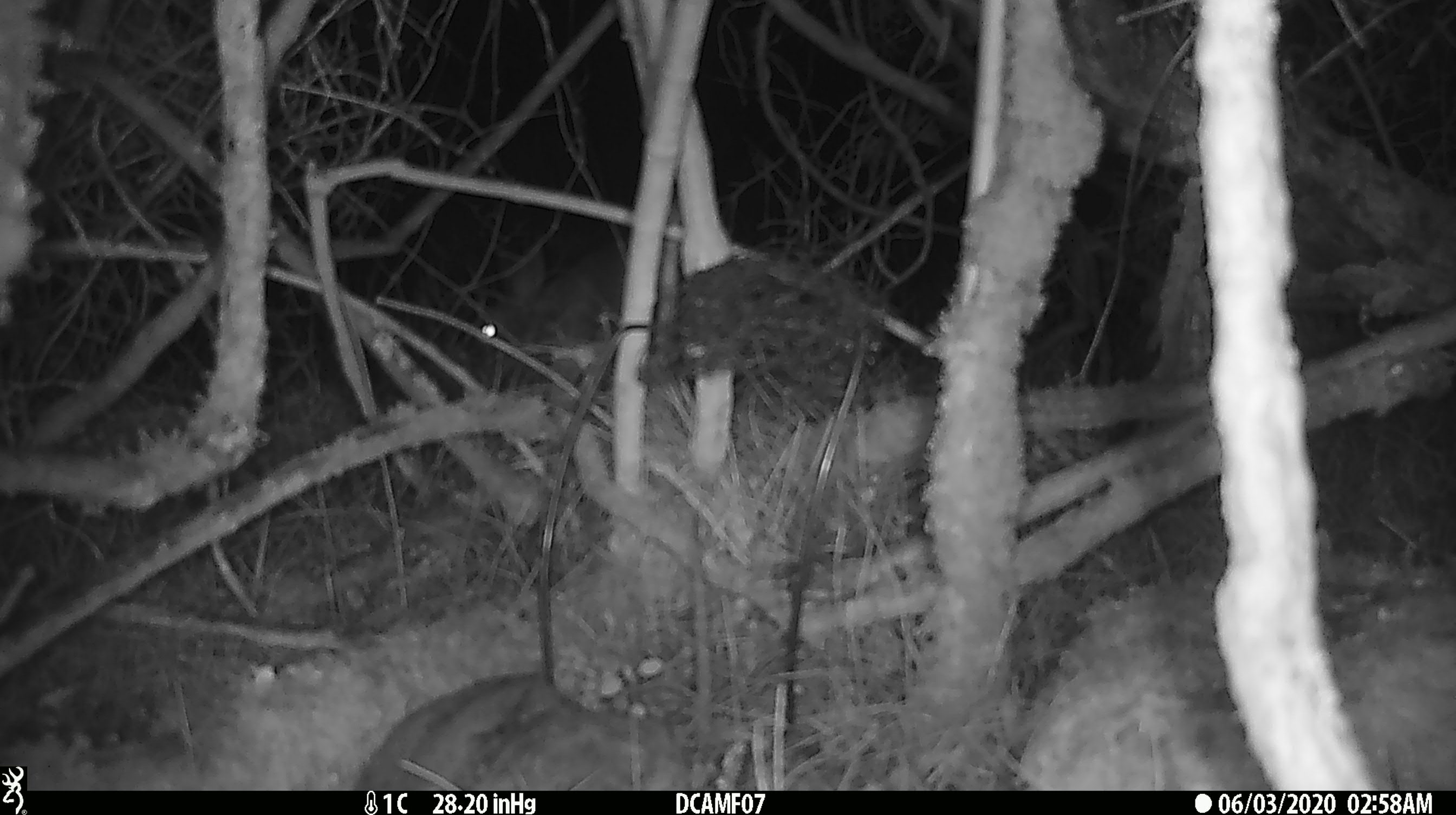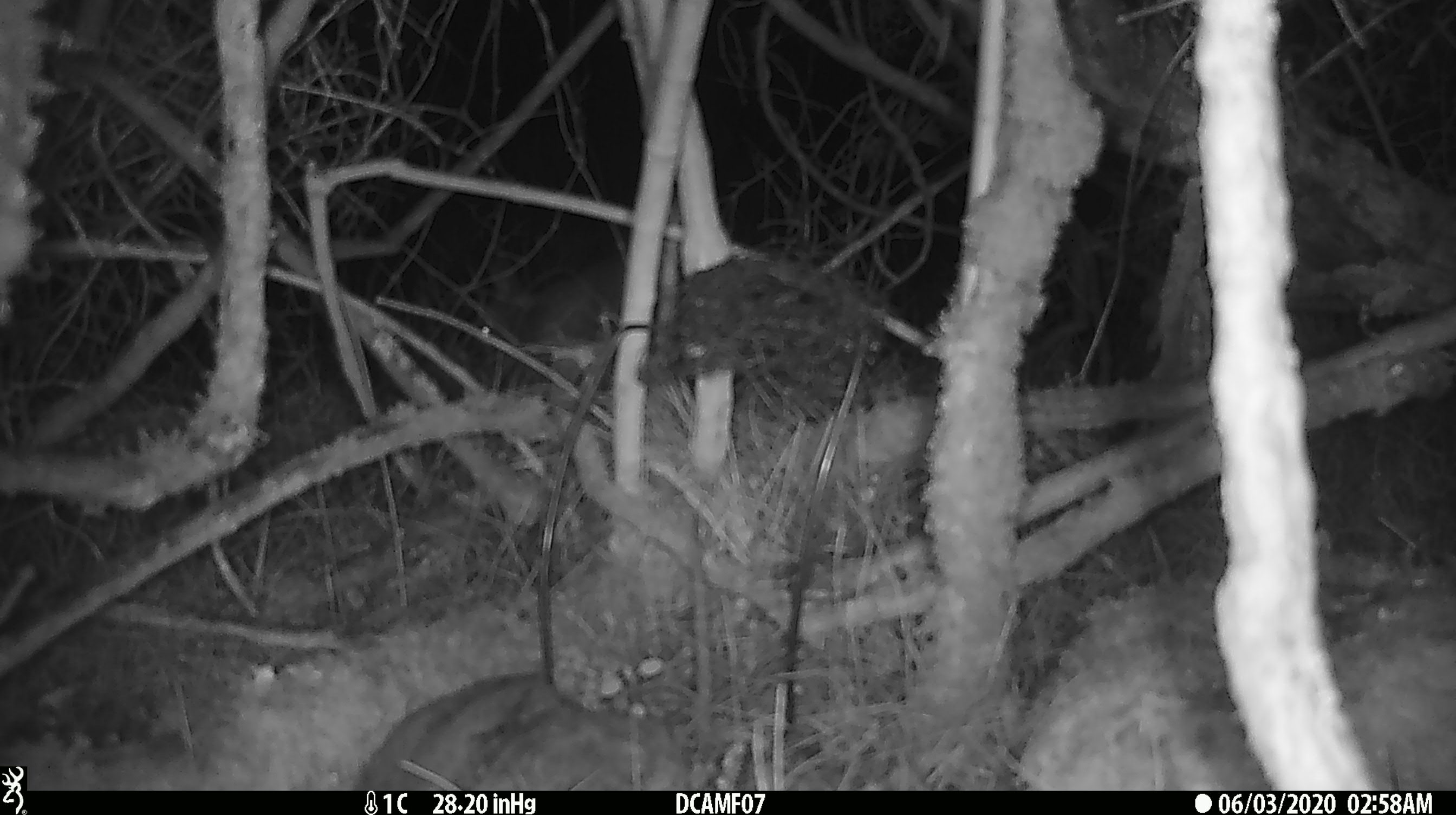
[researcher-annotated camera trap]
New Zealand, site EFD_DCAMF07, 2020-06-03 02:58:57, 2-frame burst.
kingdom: Animalia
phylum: Chordata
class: Mammalia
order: Lagomorpha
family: Leporidae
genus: Oryctolagus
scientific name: Oryctolagus cuniculus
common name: european rabbit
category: rabbit